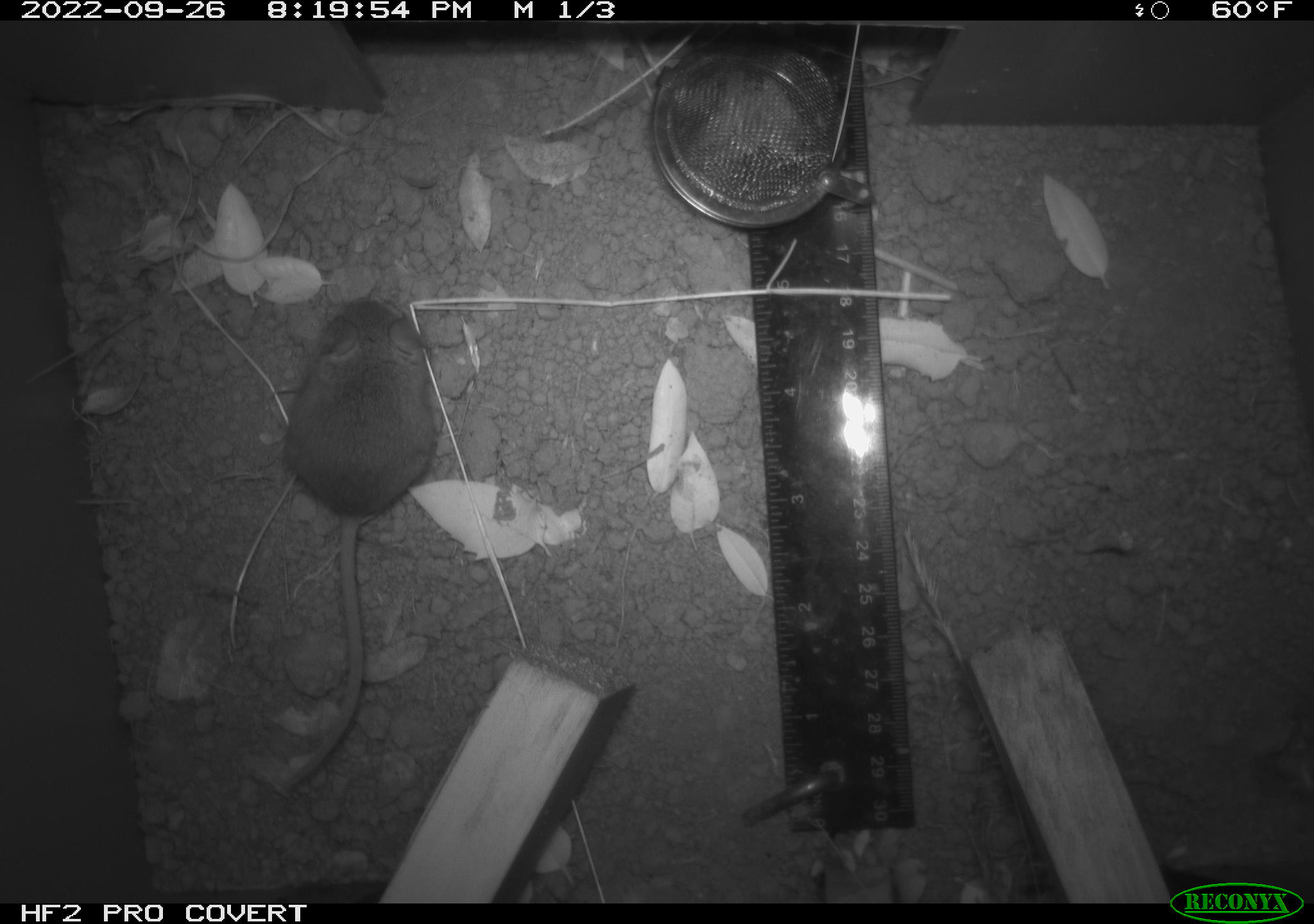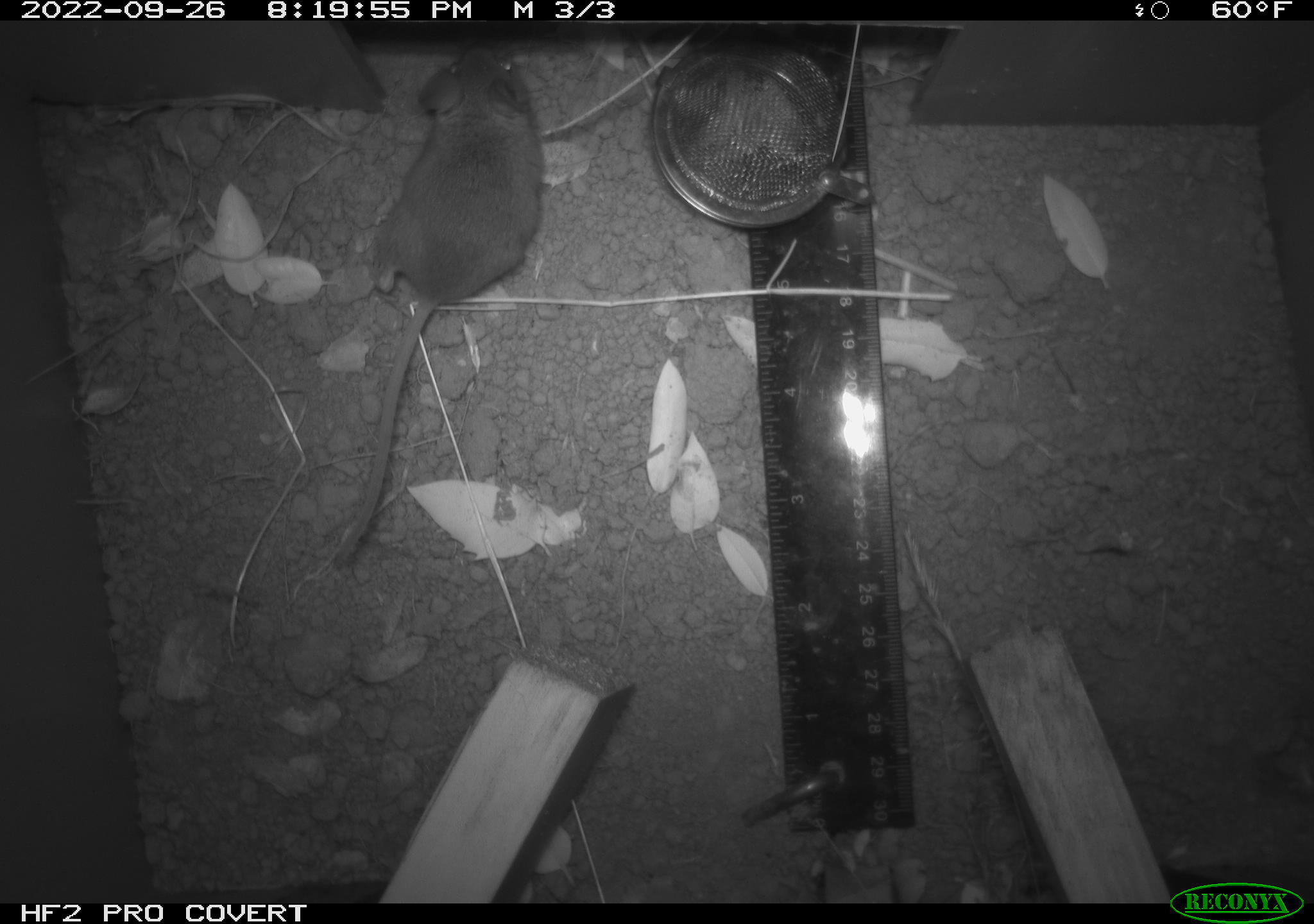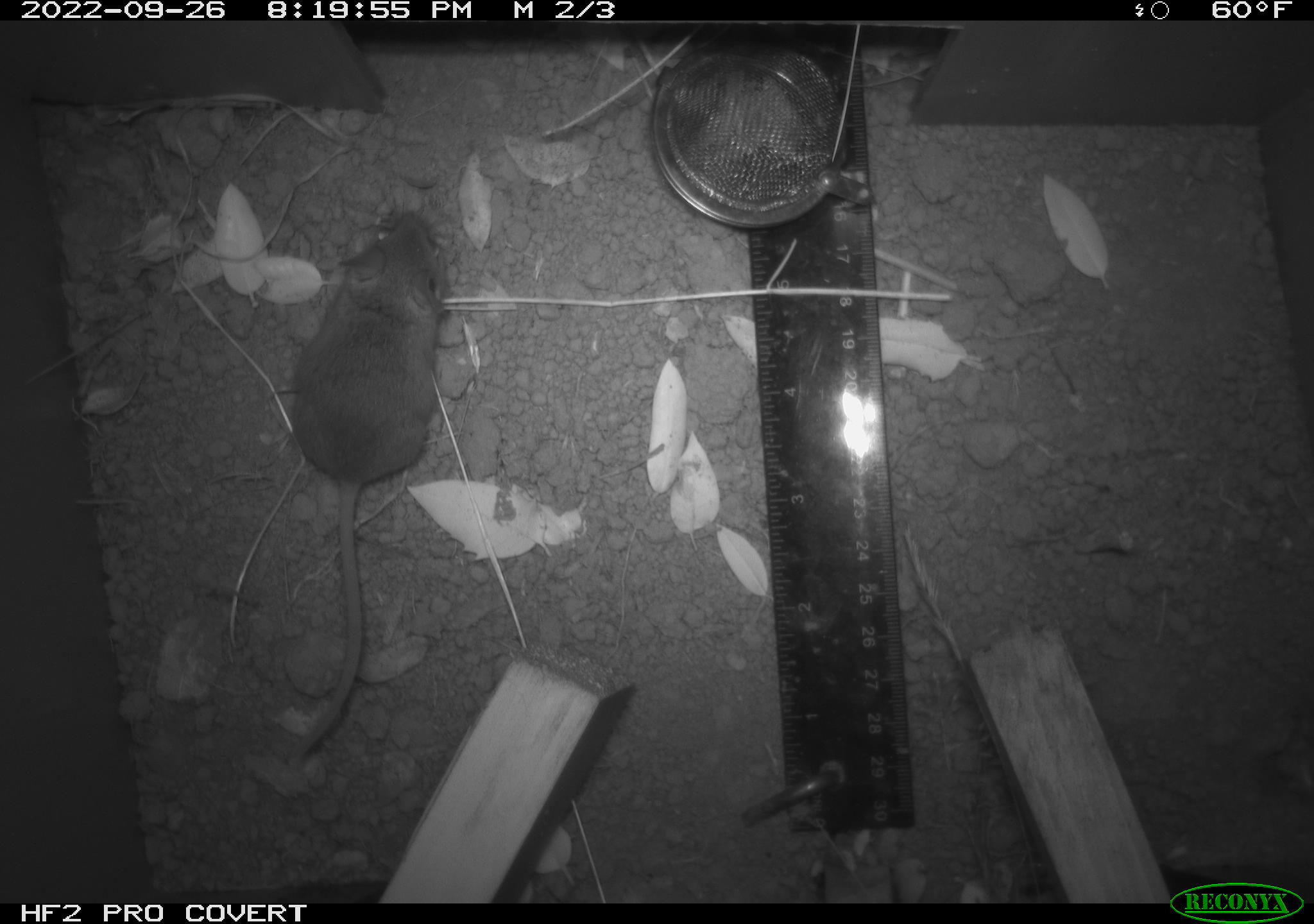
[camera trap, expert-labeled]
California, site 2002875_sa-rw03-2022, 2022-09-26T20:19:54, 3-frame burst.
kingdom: Animalia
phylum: Chordata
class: Mammalia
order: Rodentia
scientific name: Rodentia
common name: mouse species